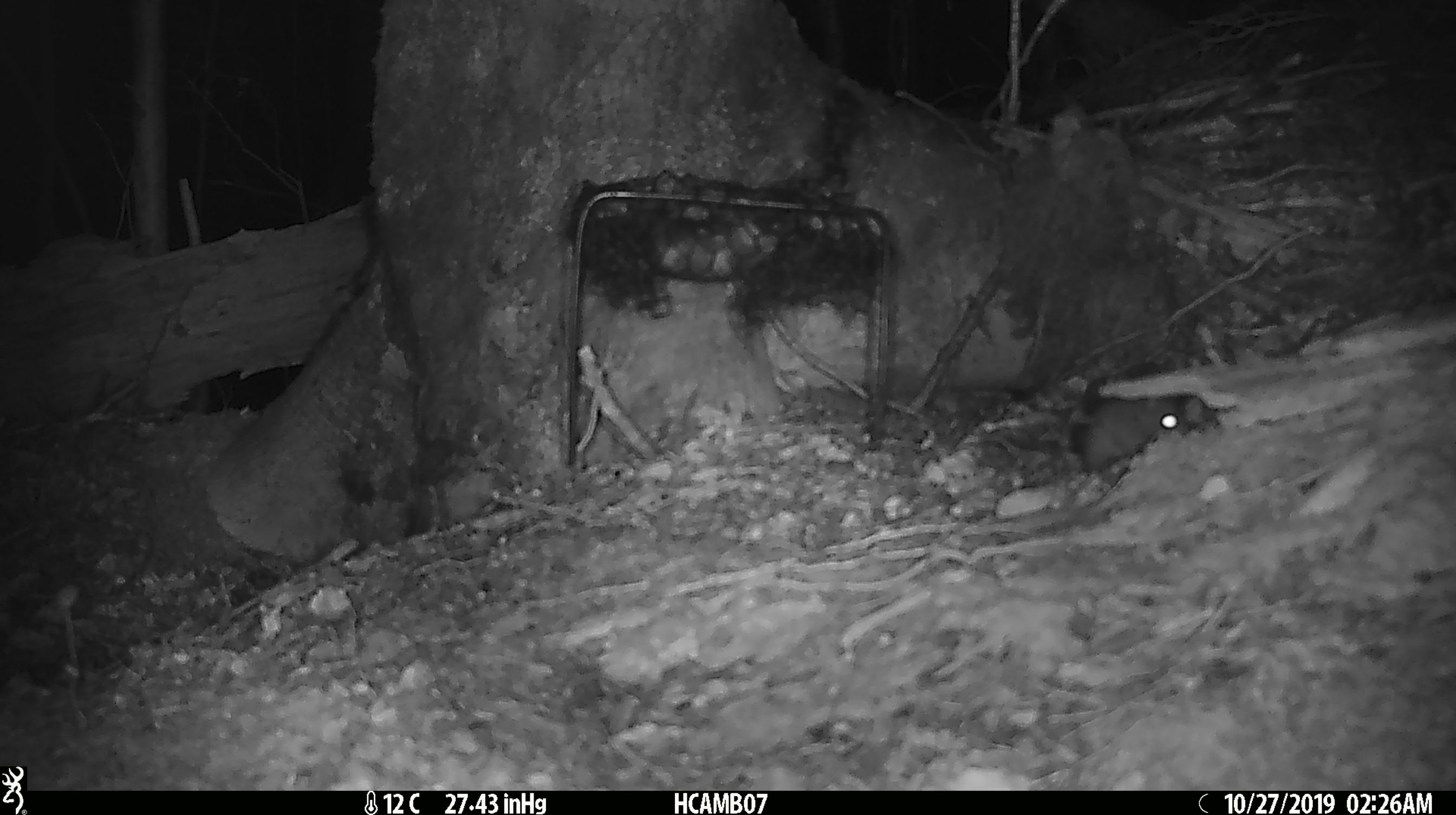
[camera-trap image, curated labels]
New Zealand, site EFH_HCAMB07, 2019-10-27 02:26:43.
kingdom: Animalia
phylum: Chordata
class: Mammalia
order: Rodentia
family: Muridae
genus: Mus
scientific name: Mus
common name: mouse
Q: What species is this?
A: Mouse (Mus).